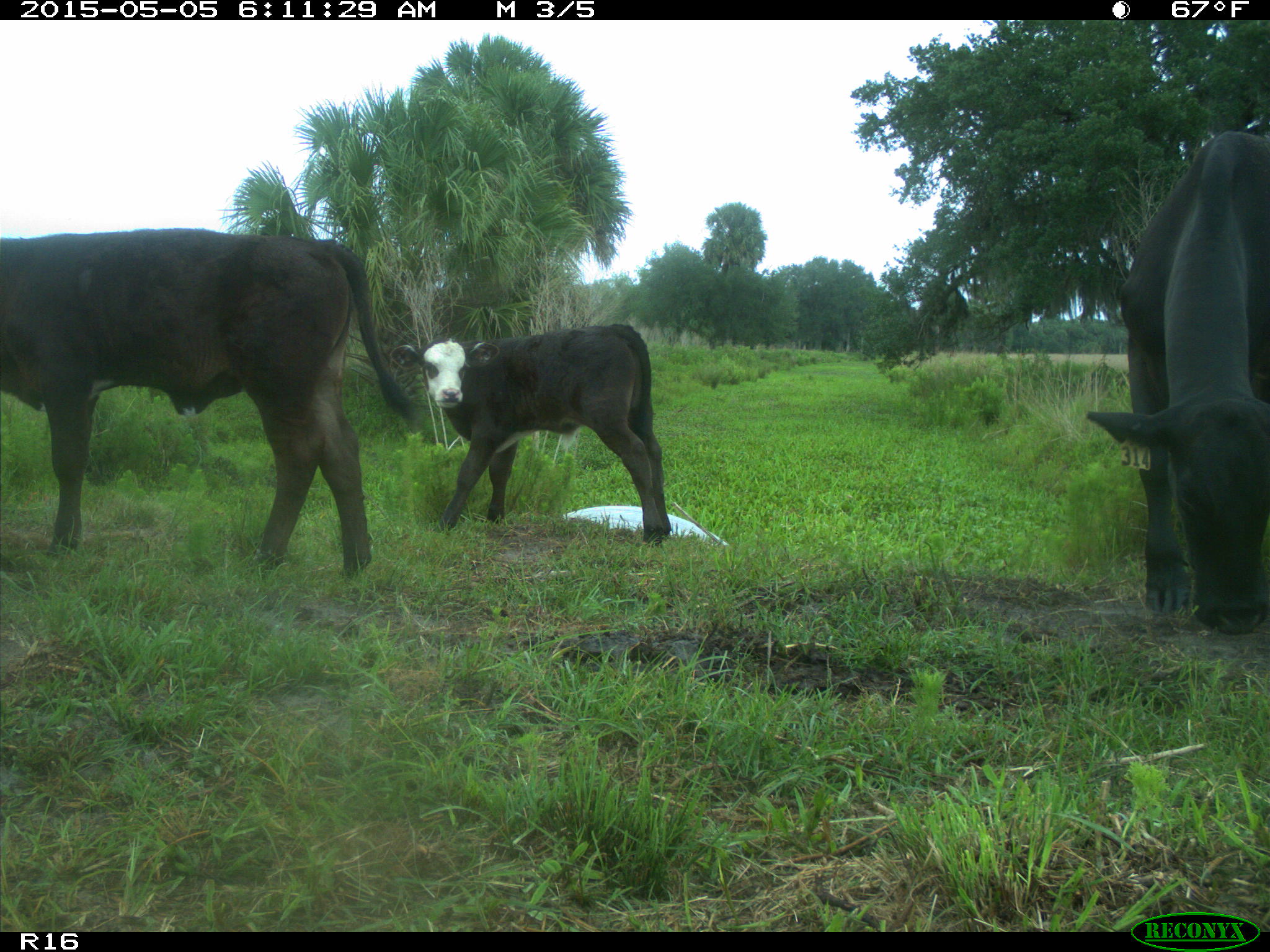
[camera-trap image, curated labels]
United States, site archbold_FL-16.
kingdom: Animalia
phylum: Chordata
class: Mammalia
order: Artiodactyla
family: Bovidae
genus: Bos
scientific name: Bos taurus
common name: domestic cow